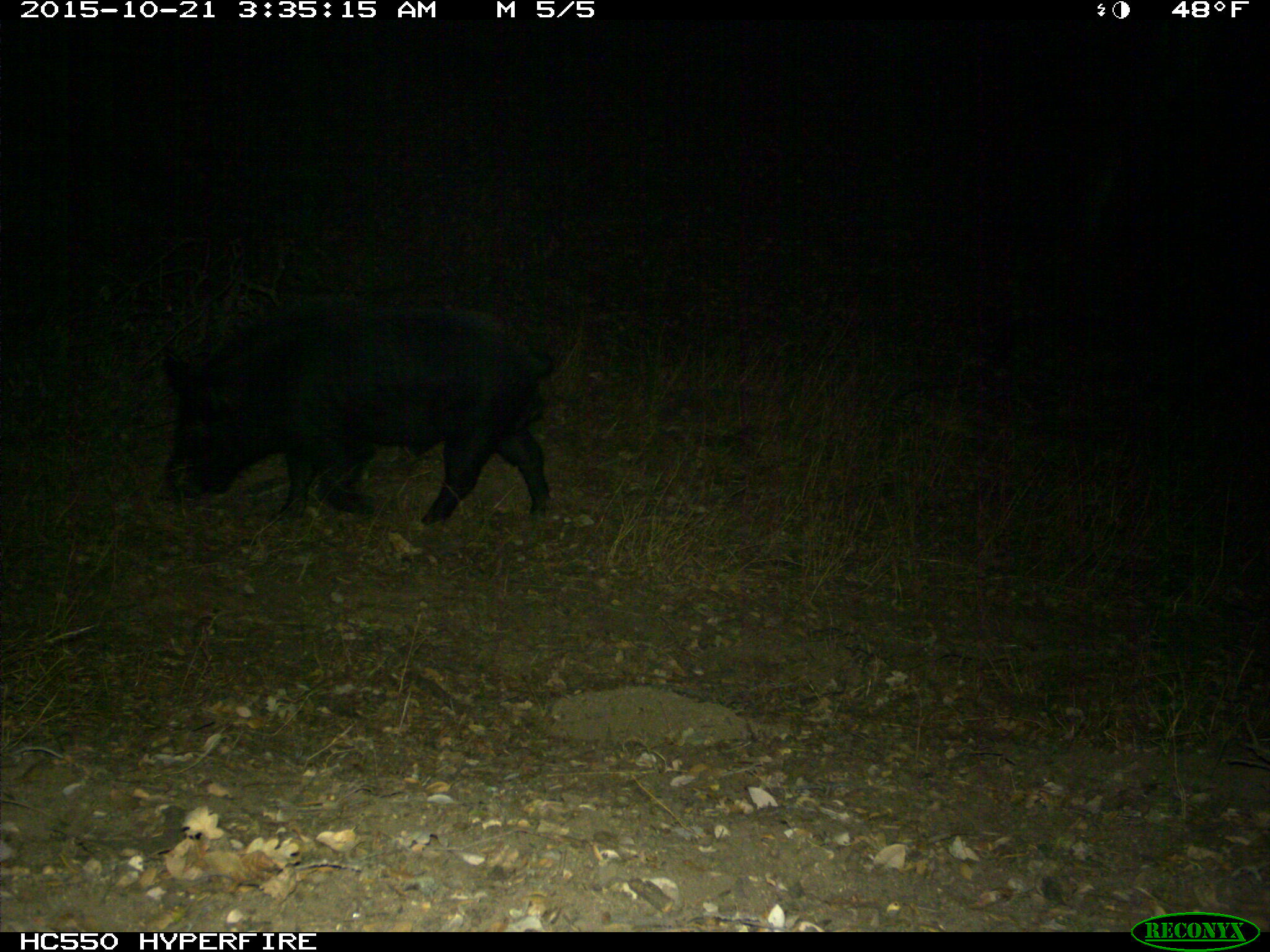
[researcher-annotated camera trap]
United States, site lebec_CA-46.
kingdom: Animalia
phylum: Chordata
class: Mammalia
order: Artiodactyla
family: Suidae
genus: Sus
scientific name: Sus scrofa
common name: wild boar